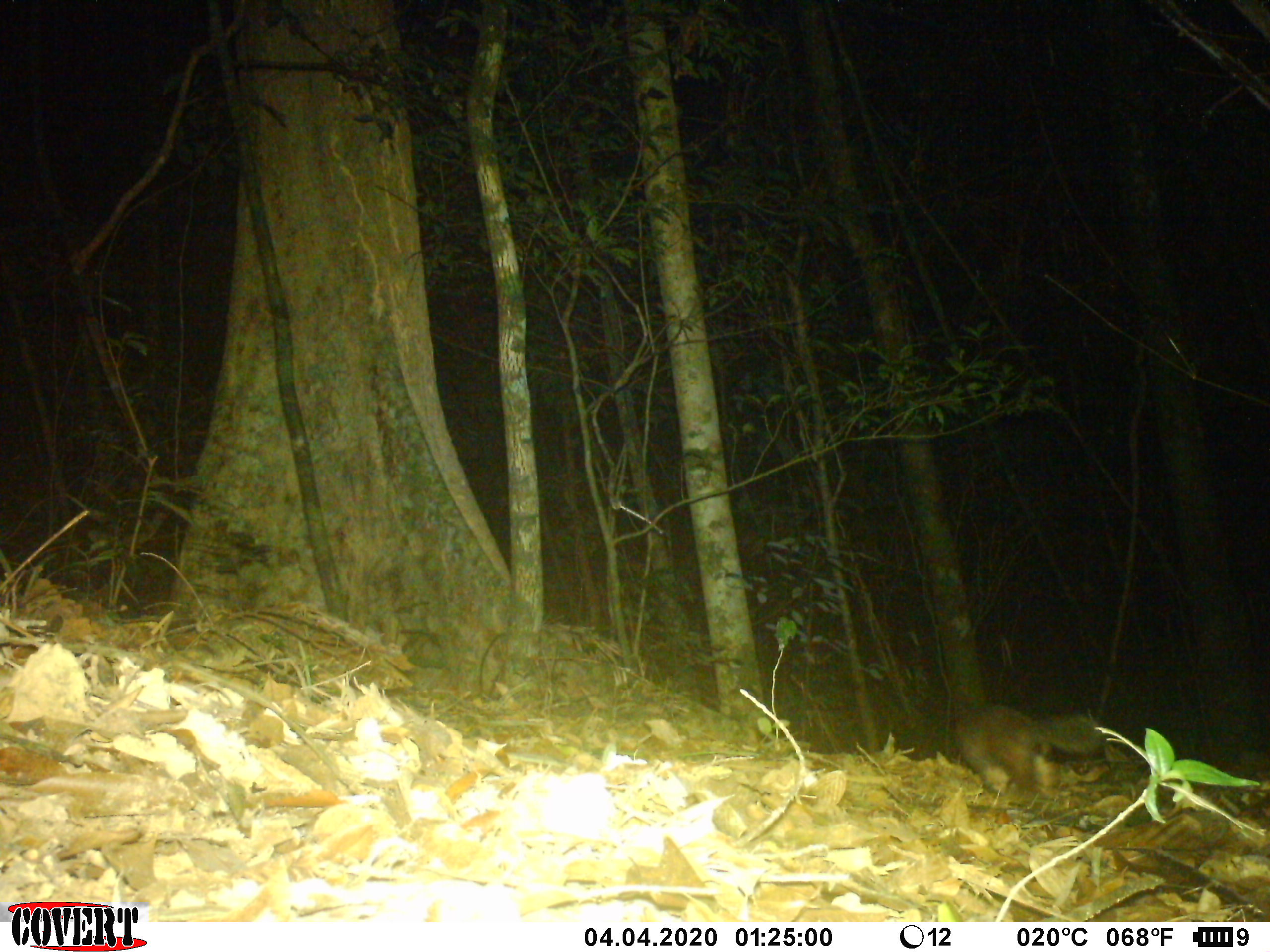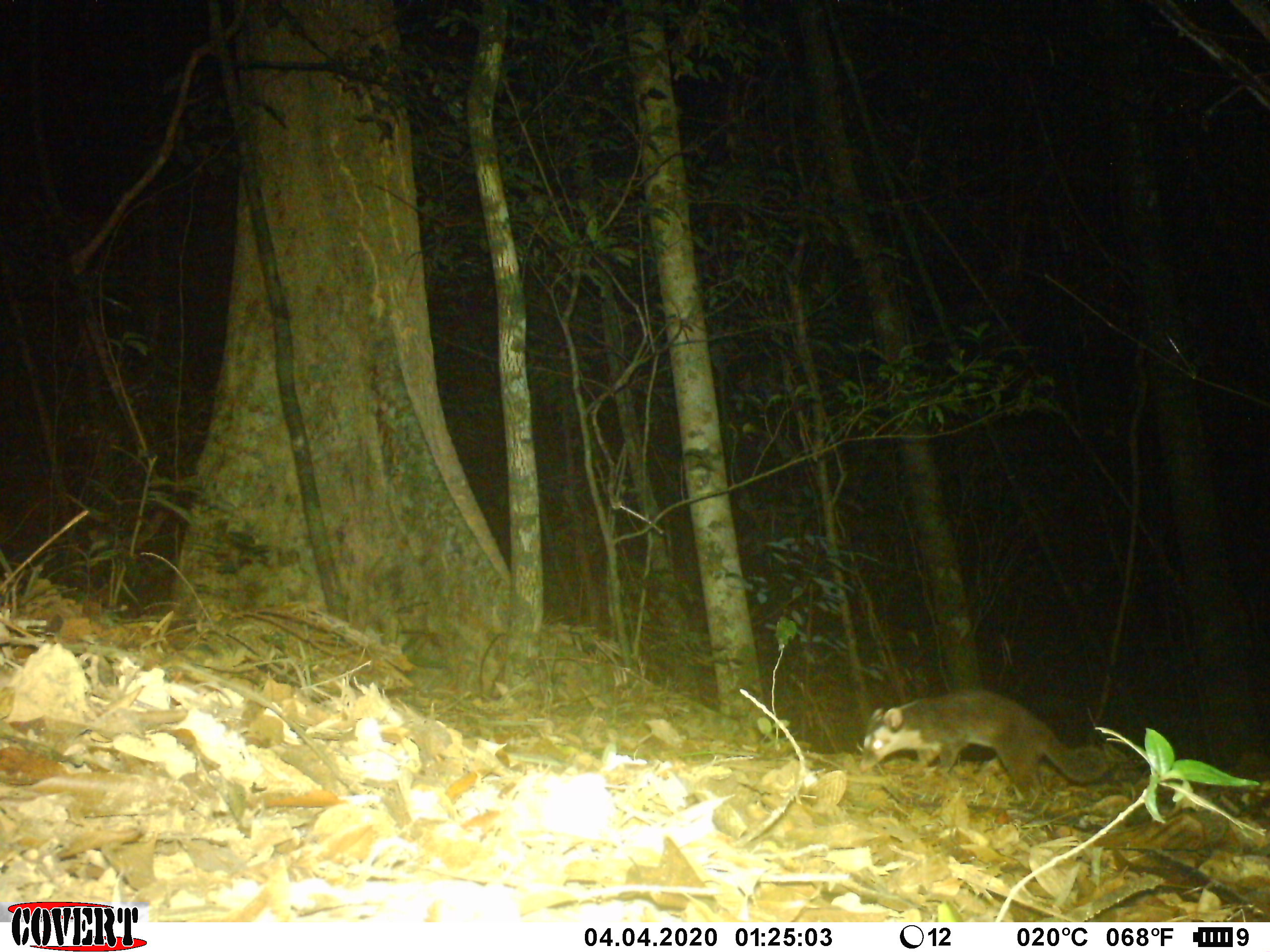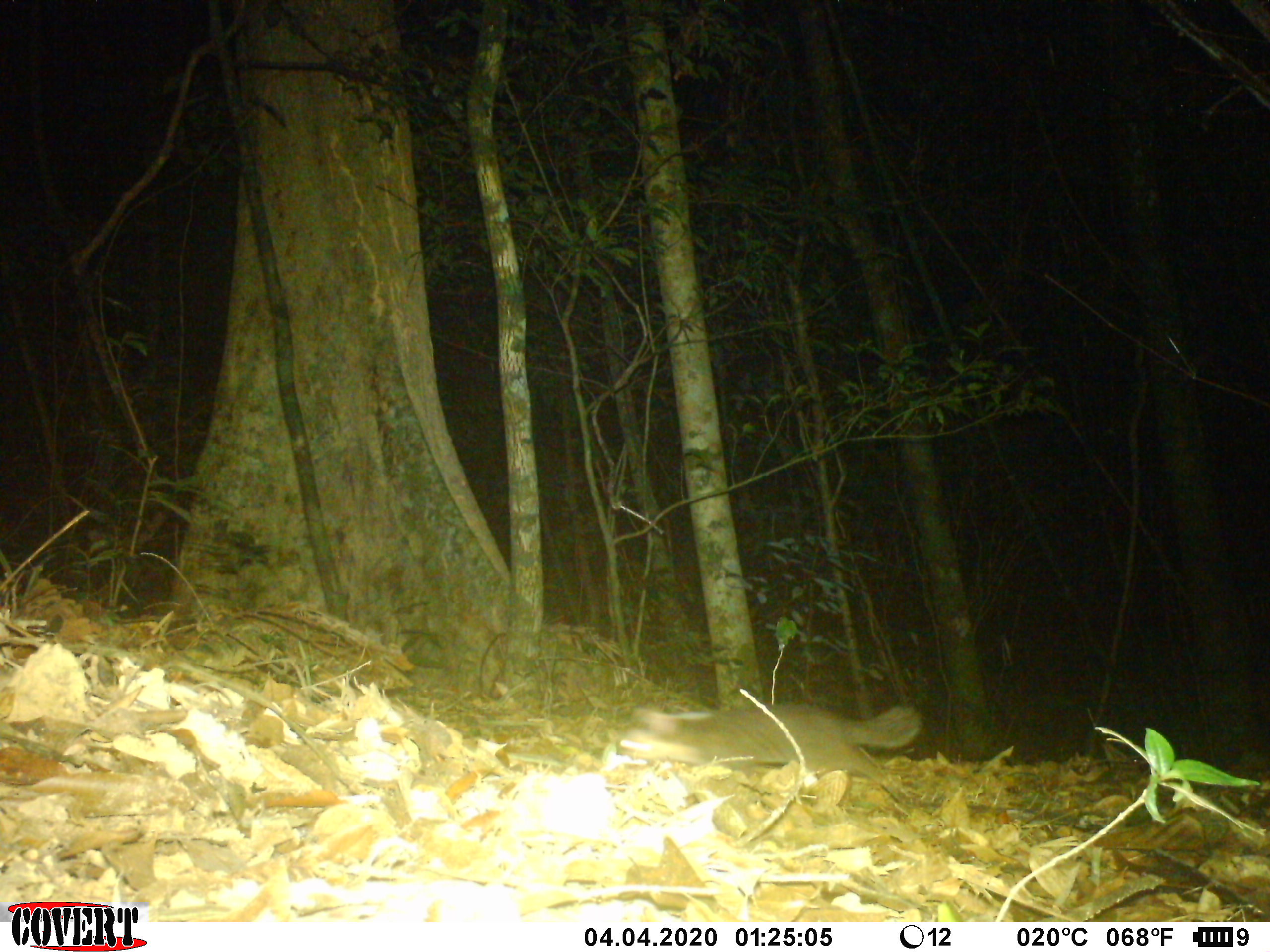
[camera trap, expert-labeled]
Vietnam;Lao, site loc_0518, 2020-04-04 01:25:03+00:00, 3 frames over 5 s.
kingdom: Animalia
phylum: Chordata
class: Mammalia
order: Carnivora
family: Mustelidae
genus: Melogale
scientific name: Melogale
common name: ferret badger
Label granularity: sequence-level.